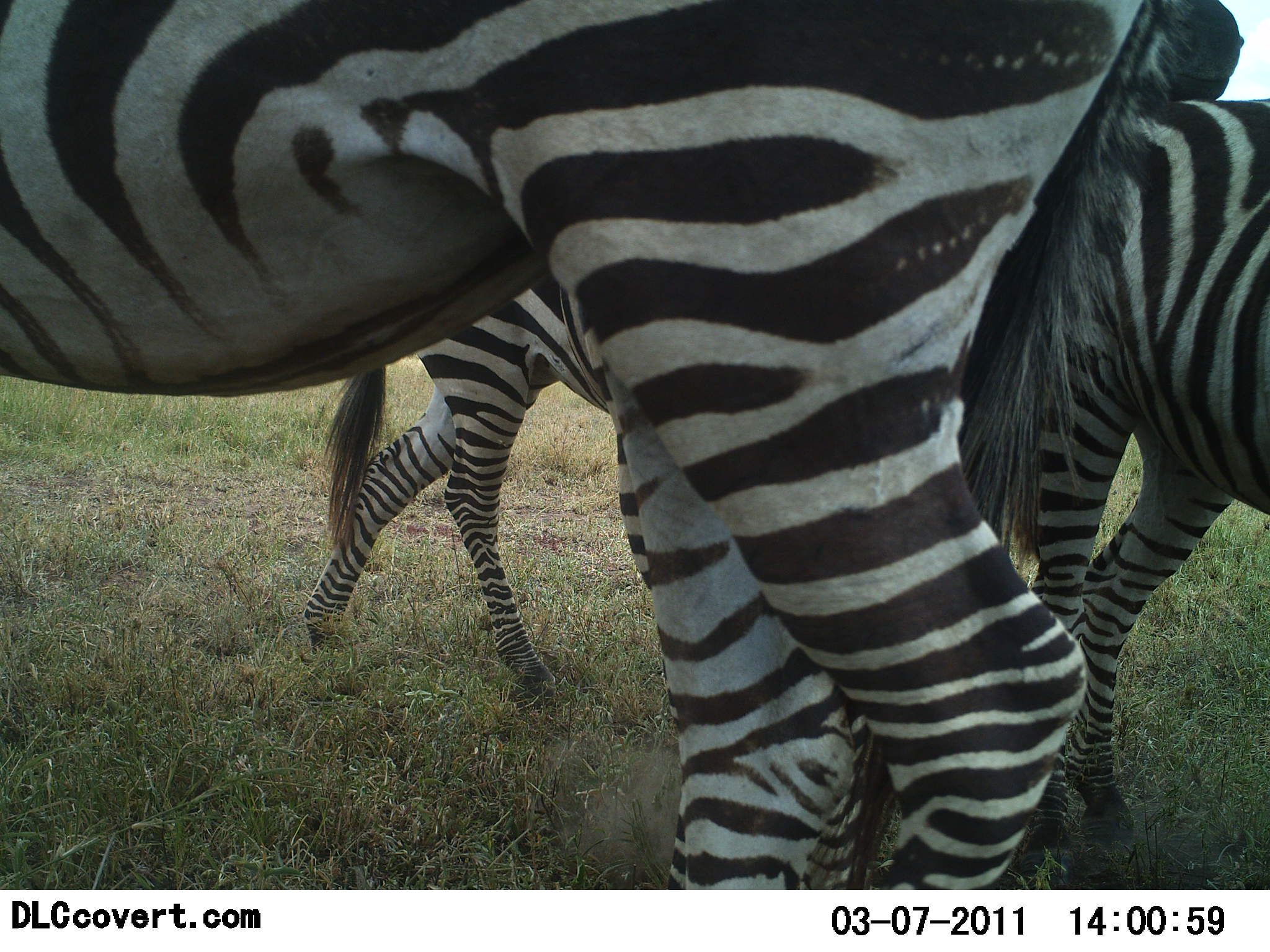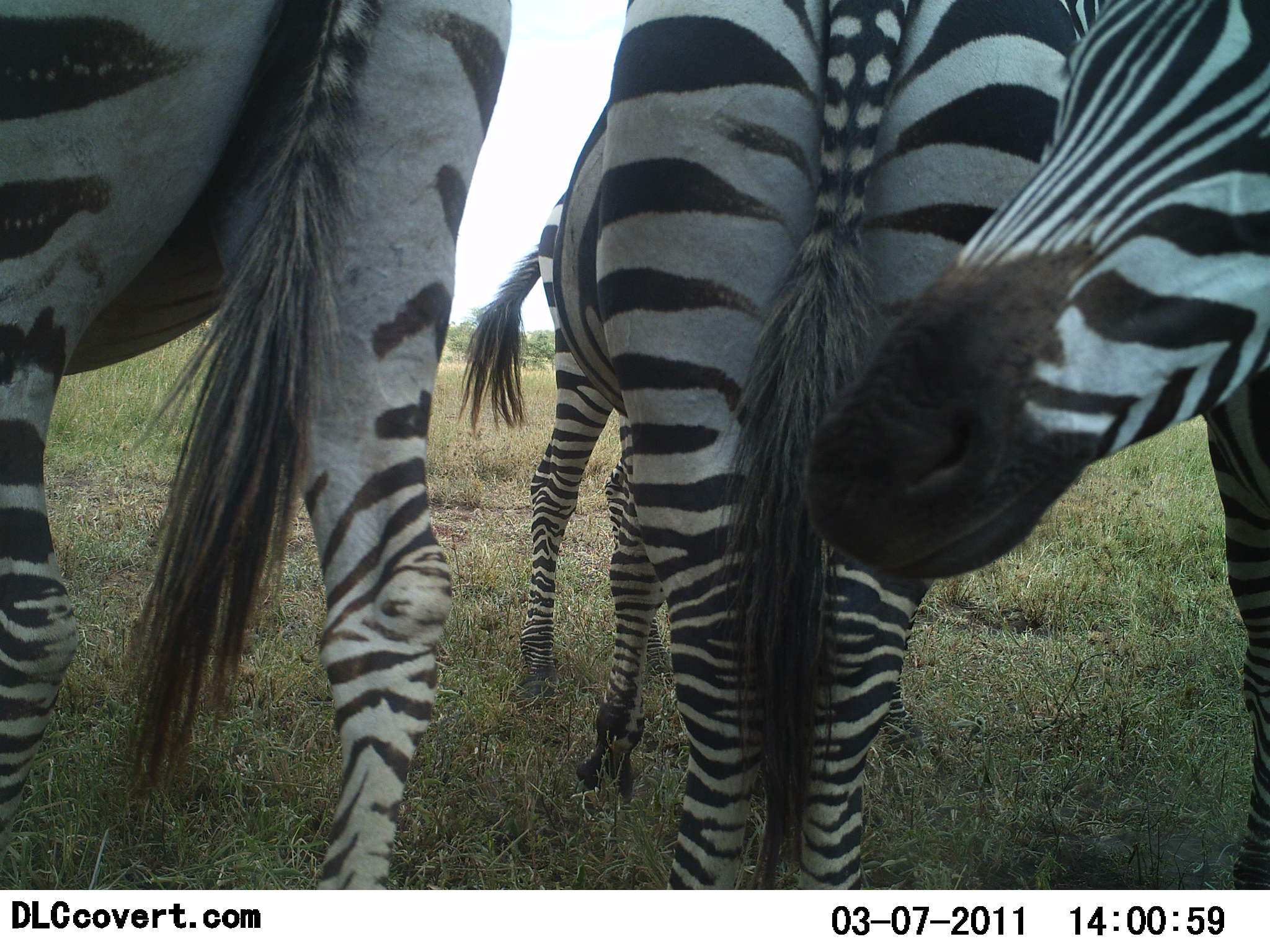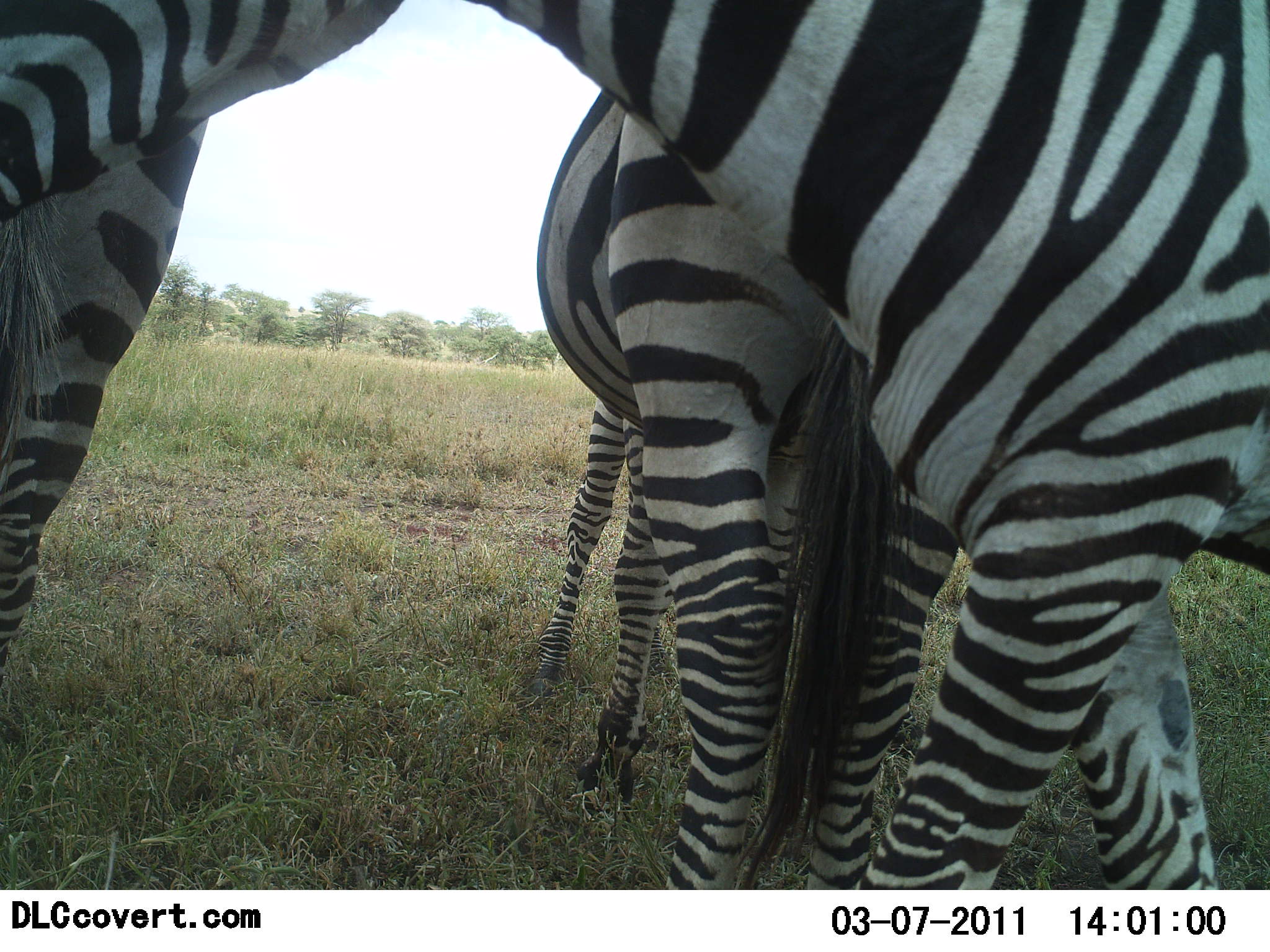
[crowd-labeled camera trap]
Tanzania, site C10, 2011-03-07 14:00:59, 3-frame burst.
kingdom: Animalia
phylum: Chordata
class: Mammalia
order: Perissodactyla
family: Equidae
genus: Equus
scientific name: Equus quagga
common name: plains zebra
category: zebra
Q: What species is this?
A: Zebra (plains zebra) (Equus quagga).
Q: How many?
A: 4.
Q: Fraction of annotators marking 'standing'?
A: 50%.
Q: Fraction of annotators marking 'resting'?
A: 0%.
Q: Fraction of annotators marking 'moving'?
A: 50%.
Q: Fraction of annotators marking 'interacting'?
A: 30%.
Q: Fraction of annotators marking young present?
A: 0%.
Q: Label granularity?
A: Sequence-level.